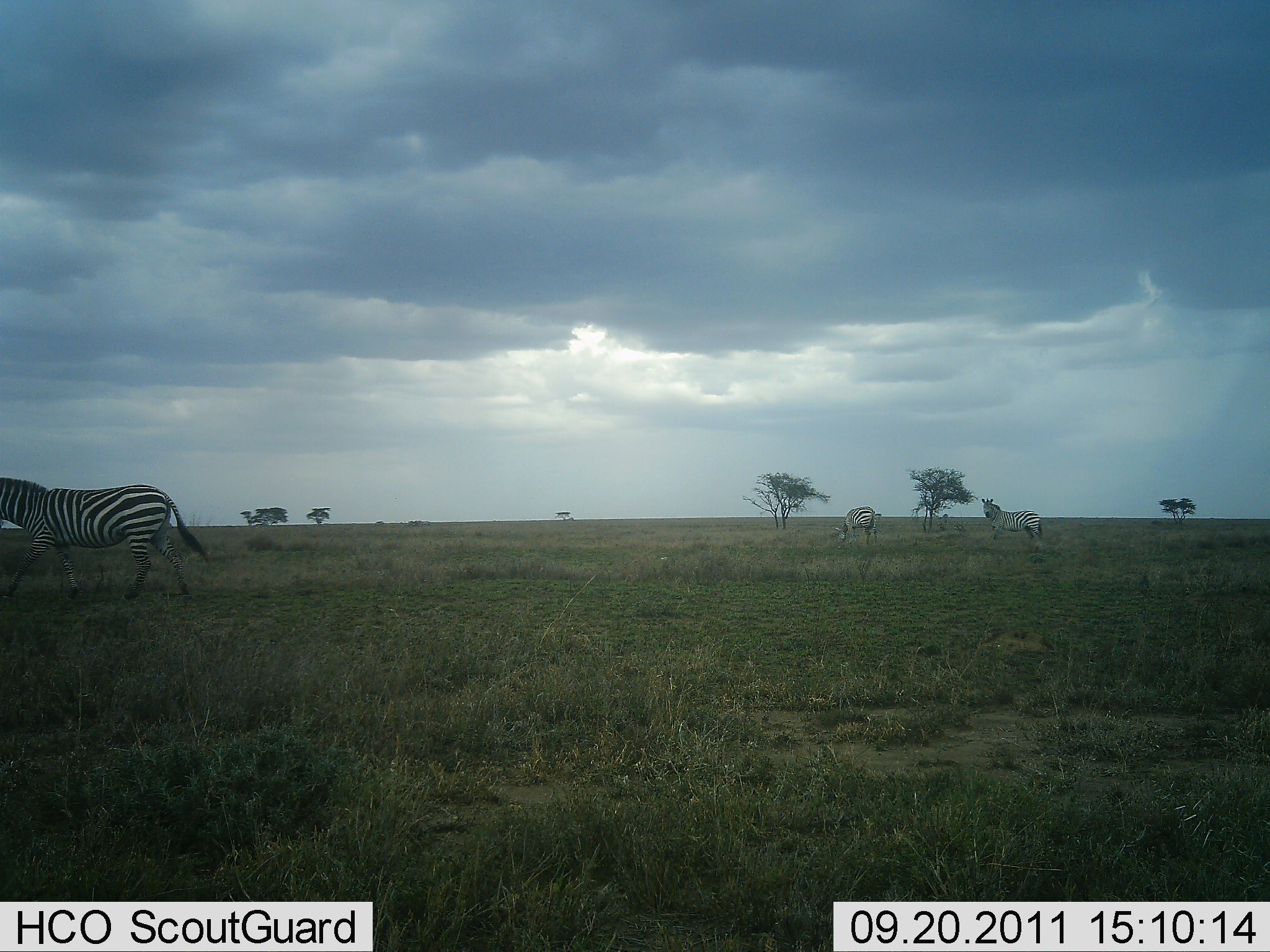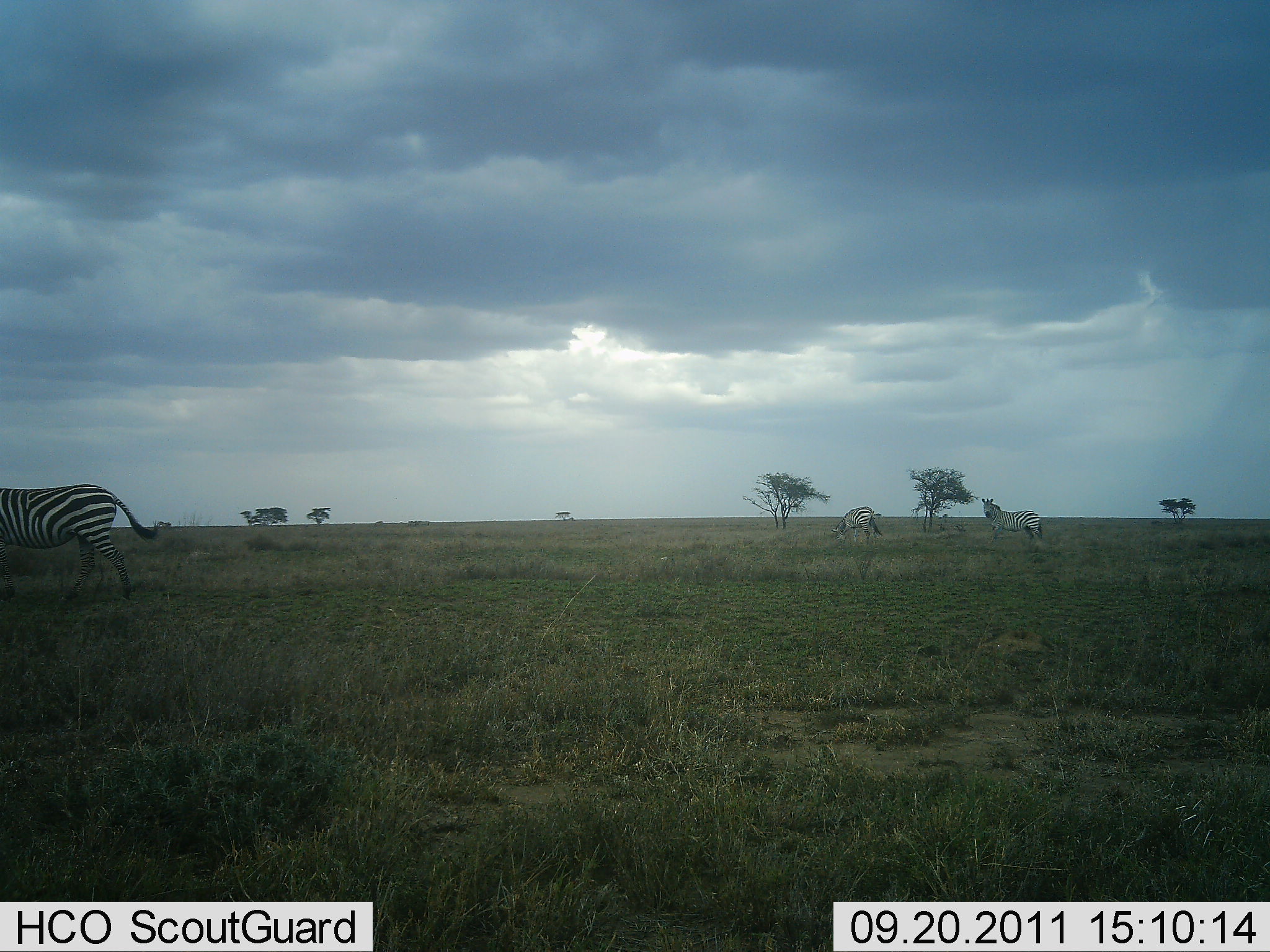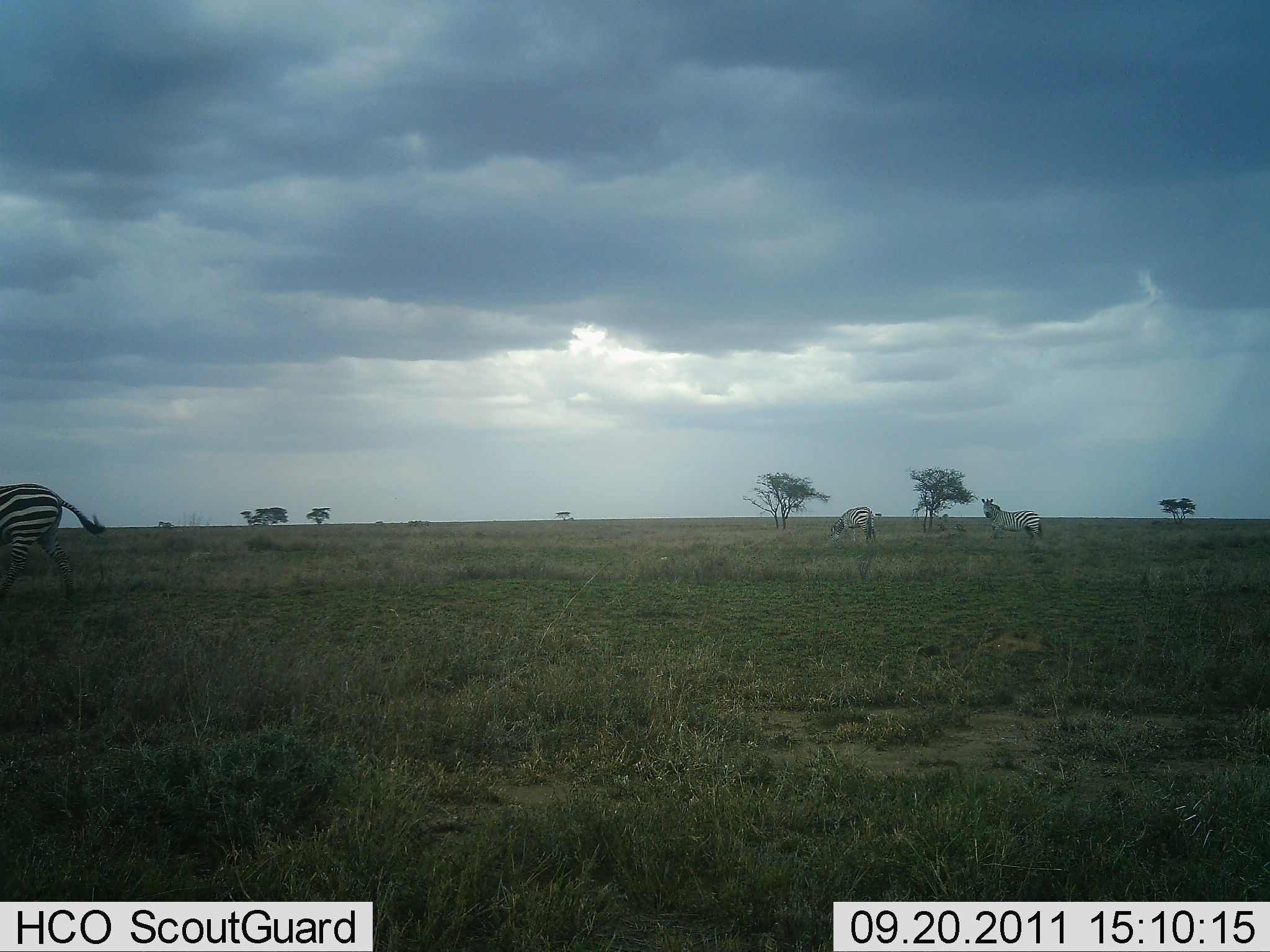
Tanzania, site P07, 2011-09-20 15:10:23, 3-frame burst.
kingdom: Animalia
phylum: Chordata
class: Mammalia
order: Perissodactyla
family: Equidae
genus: Equus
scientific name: Equus quagga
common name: plains zebra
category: zebra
Zebra (plains zebra) (Equus quagga), count 3. Behavior (volunteer vote fractions): standing 50%, resting 0%, moving 93%, interacting 0%. Young present (vote fraction): 0%. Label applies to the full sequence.